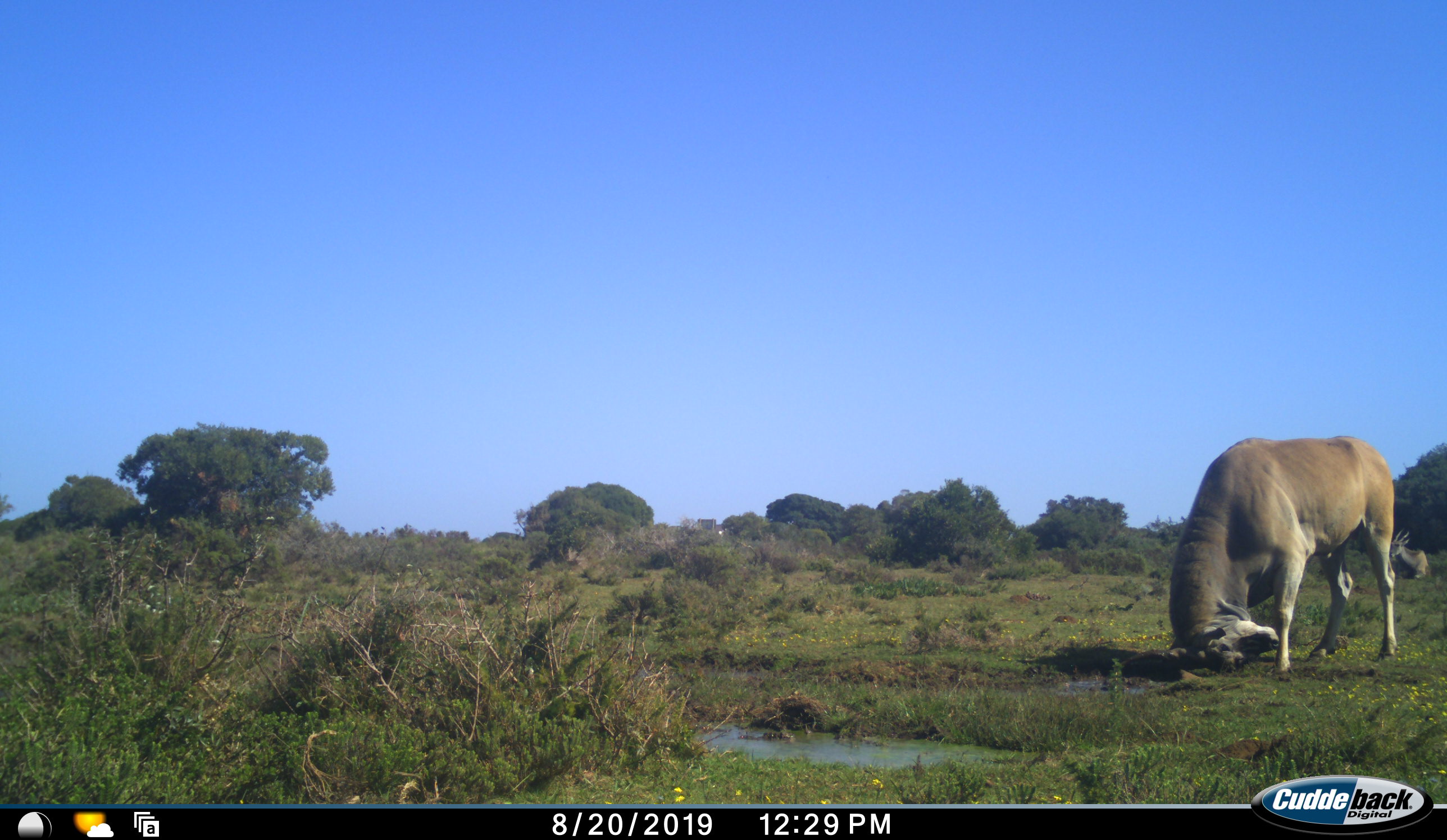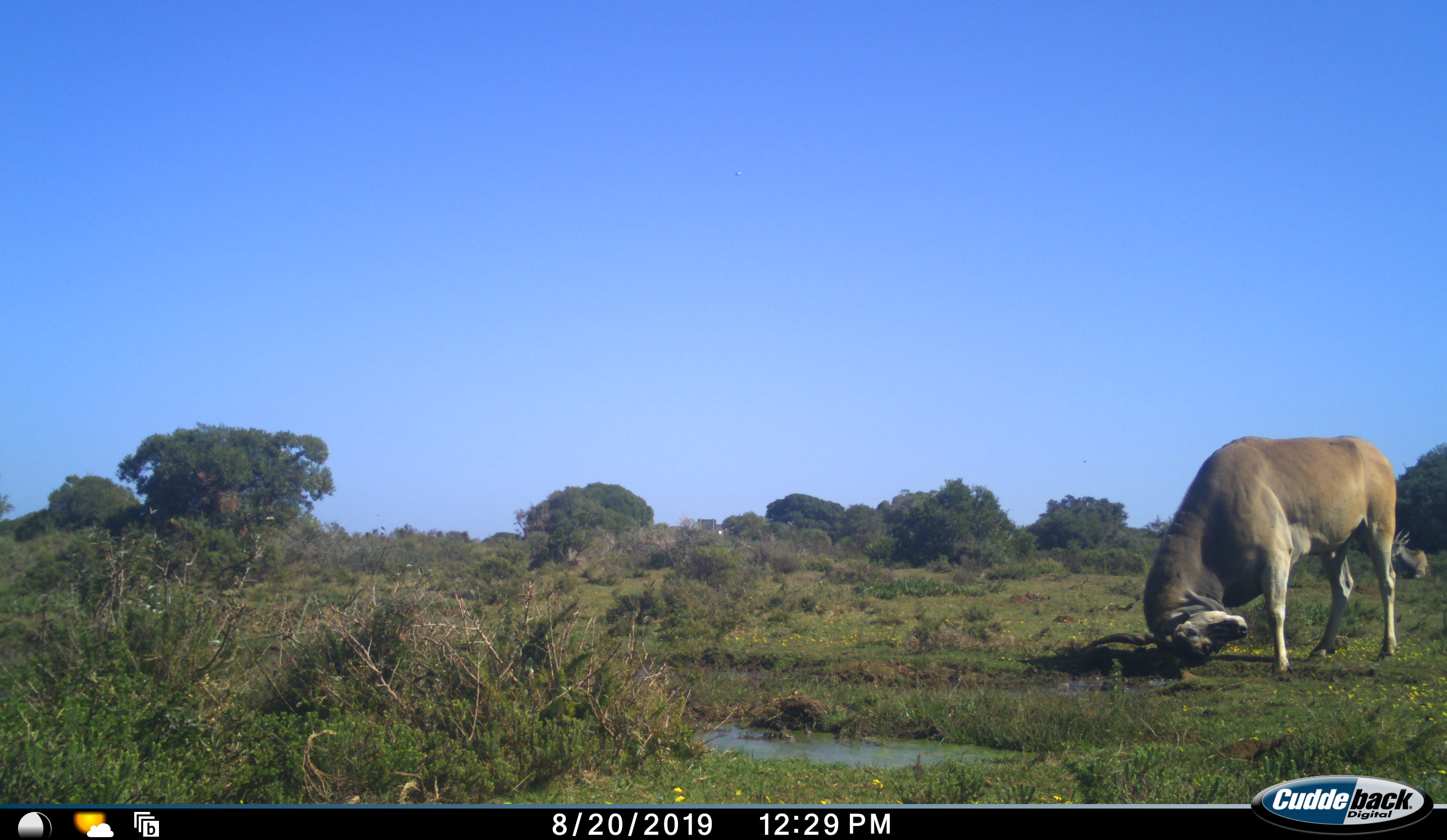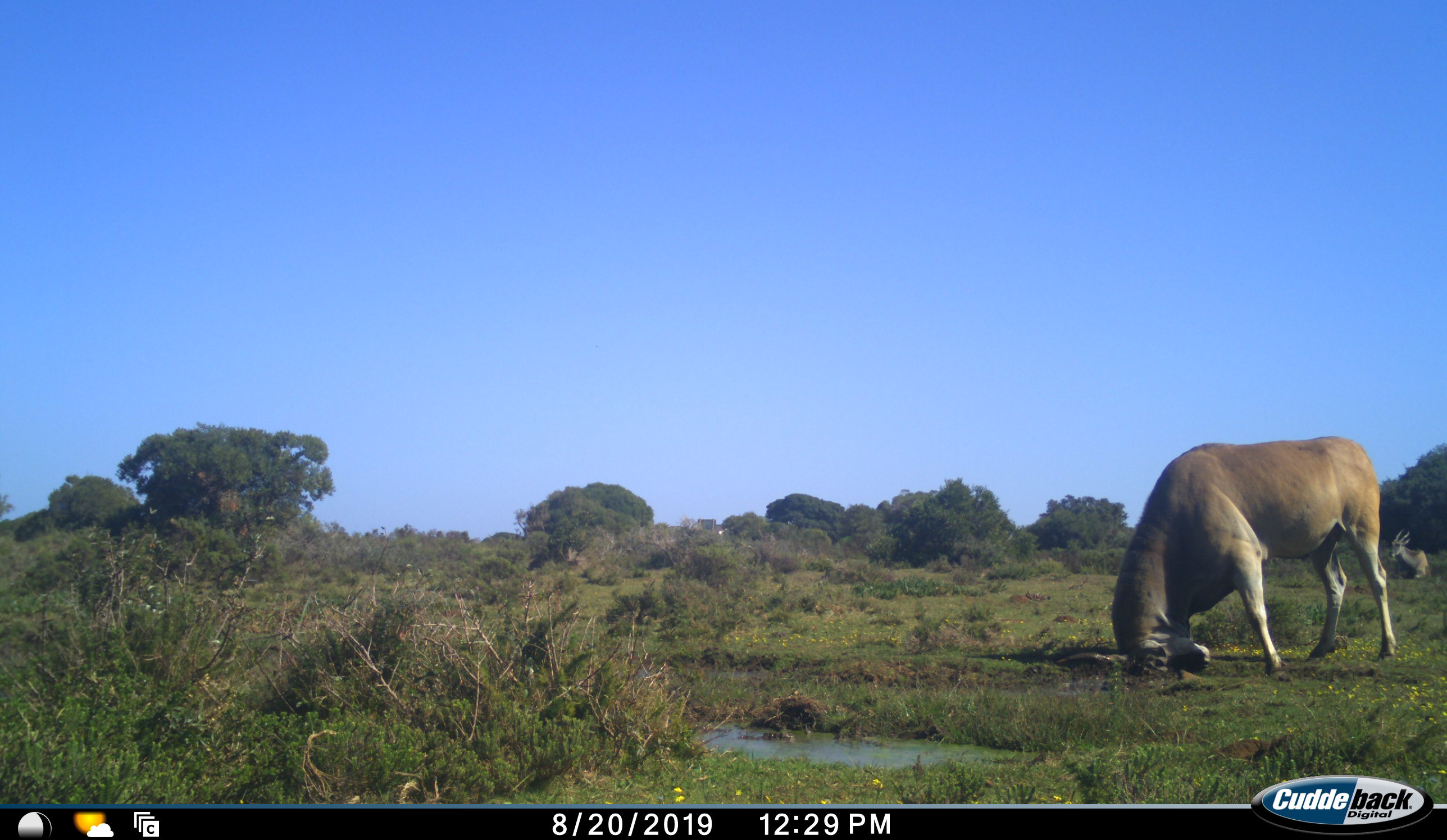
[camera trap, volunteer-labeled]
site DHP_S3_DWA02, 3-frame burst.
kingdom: Animalia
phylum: Chordata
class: Mammalia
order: Artiodactyla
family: Bovidae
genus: Tragelaphus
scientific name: Tragelaphus oryx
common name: eland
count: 2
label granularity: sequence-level